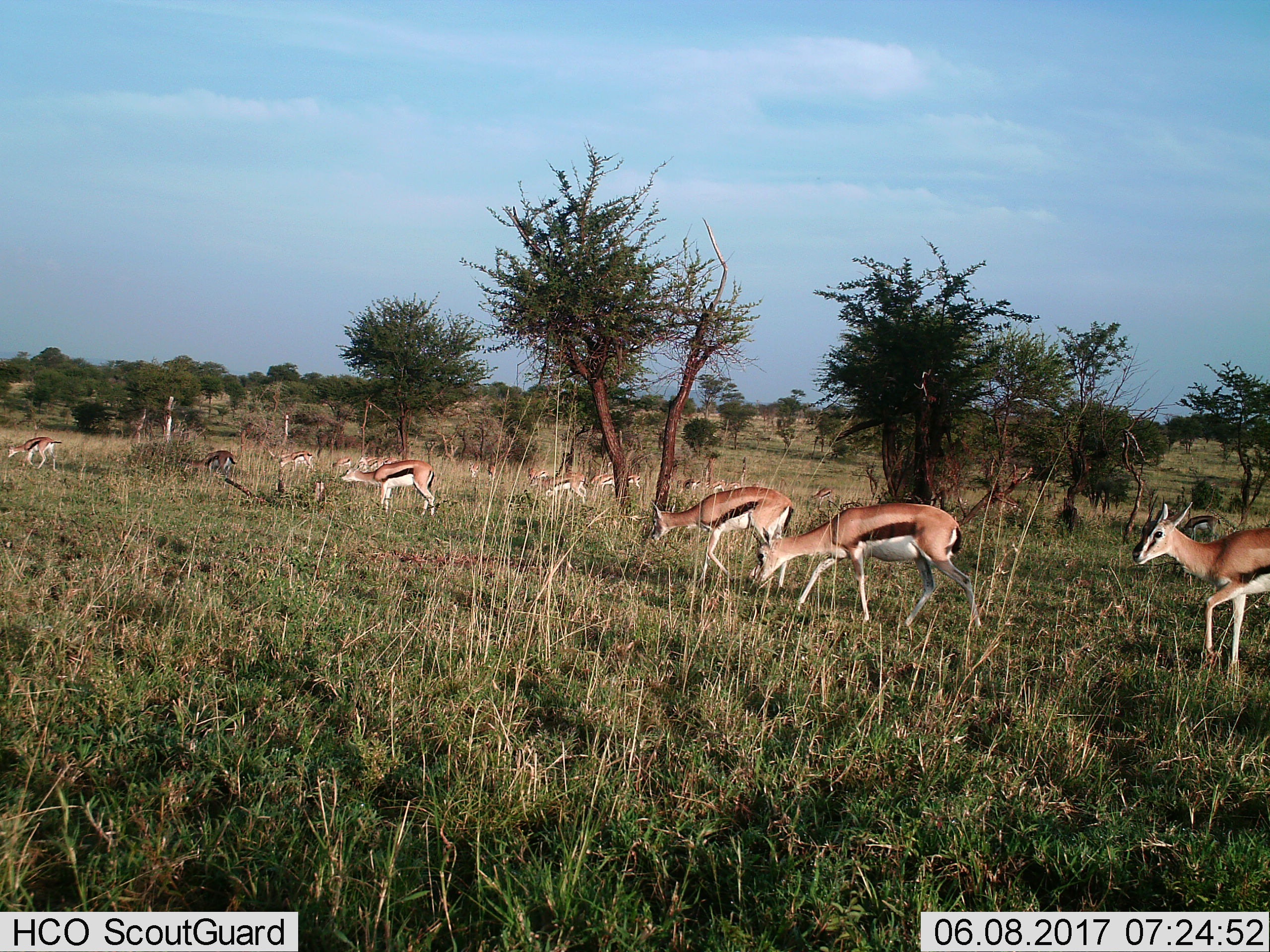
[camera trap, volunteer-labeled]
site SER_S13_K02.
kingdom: Animalia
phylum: Chordata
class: Mammalia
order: Artiodactyla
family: Bovidae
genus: Eudorcas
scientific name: Eudorcas thomsonii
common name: thomson's gazelle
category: gazellethomsons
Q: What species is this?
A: Gazellethomsons (thomson's gazelle) (Eudorcas thomsonii).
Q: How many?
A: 11-50.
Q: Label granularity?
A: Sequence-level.